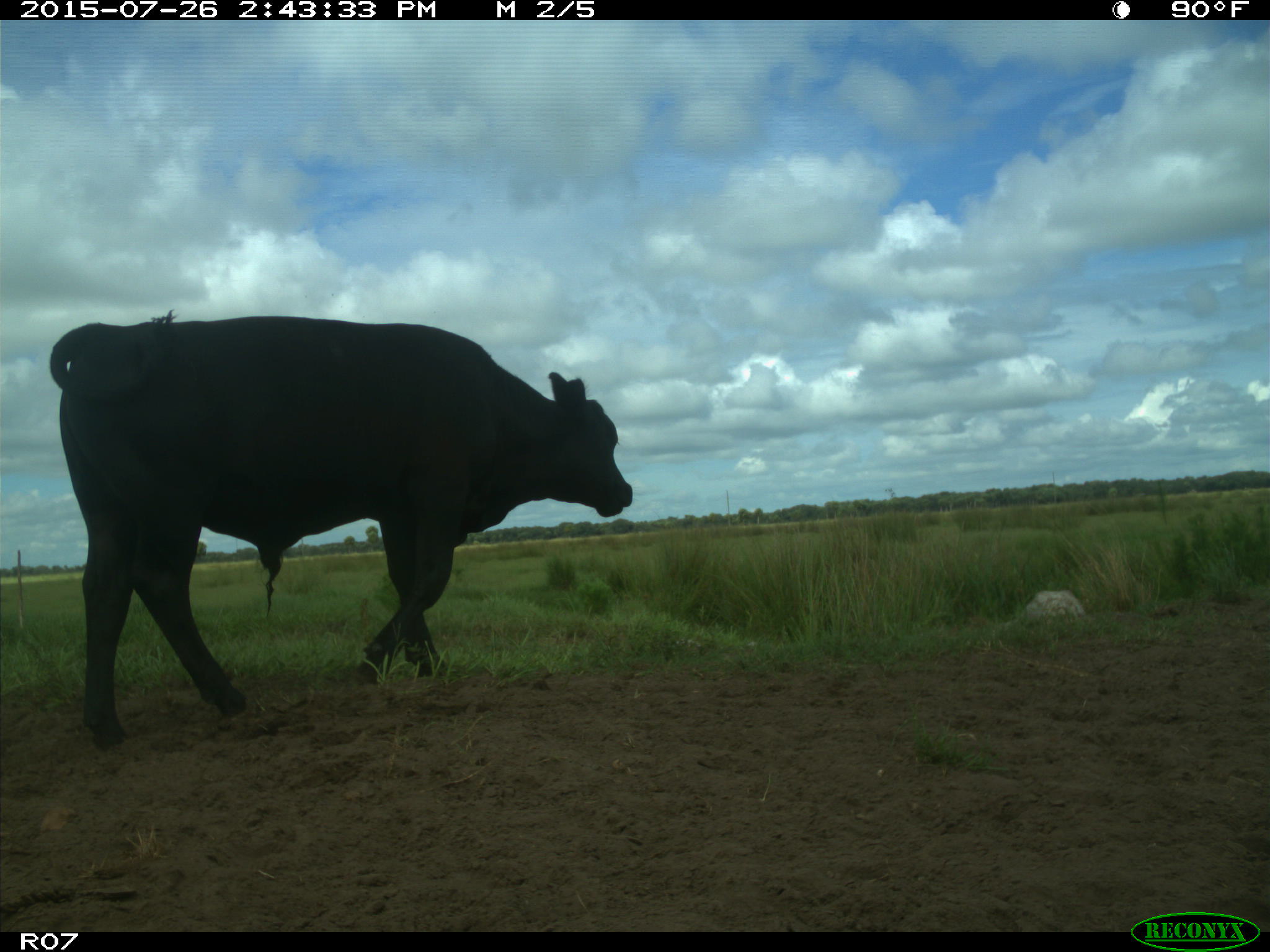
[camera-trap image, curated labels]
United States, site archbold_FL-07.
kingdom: Animalia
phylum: Chordata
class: Mammalia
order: Artiodactyla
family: Bovidae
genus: Bos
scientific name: Bos taurus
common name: domestic cow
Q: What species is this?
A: Bos taurus (domestic cow).